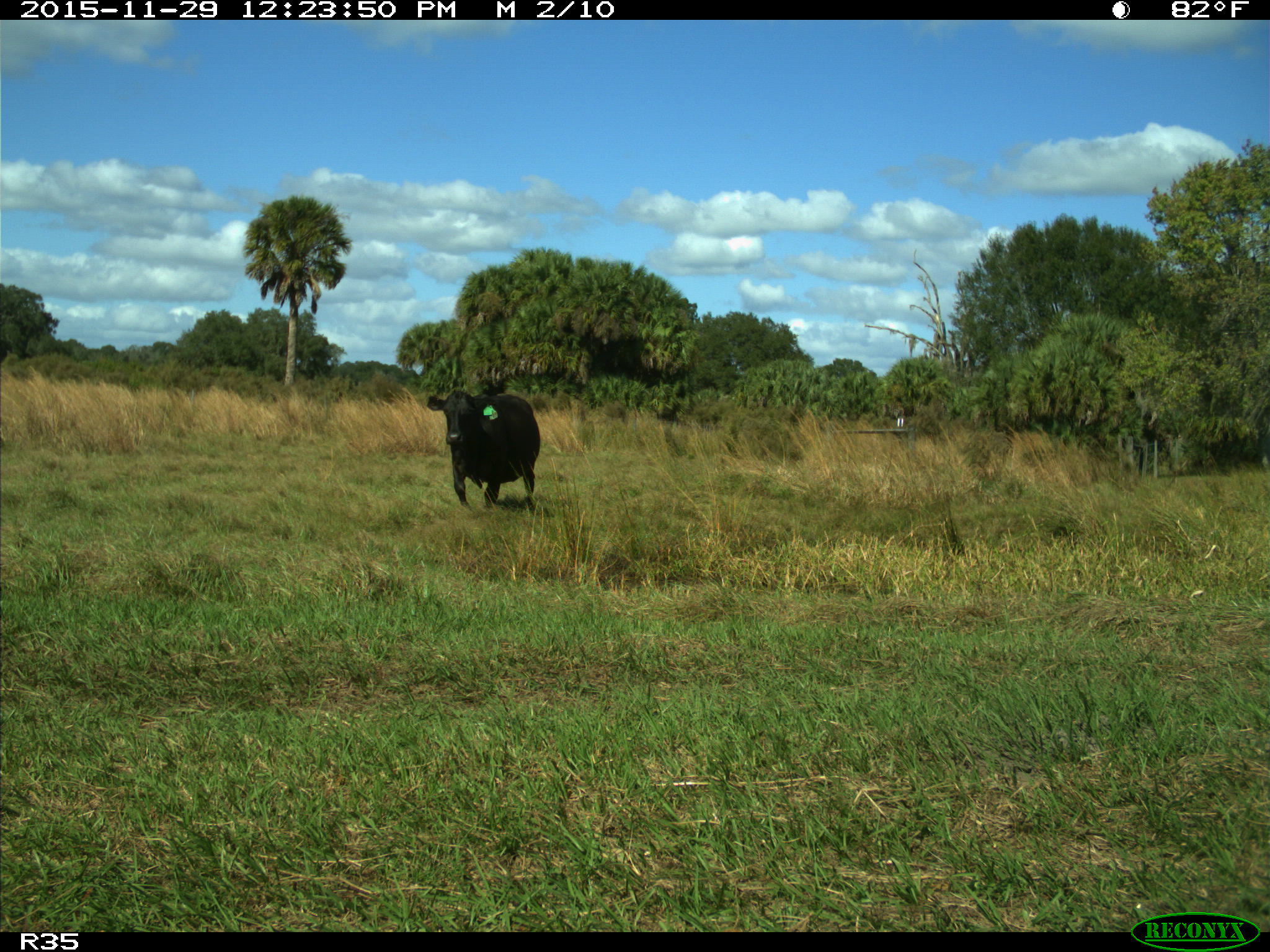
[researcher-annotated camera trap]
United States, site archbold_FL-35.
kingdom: Animalia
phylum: Chordata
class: Mammalia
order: Artiodactyla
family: Bovidae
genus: Bos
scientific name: Bos taurus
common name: domestic cow